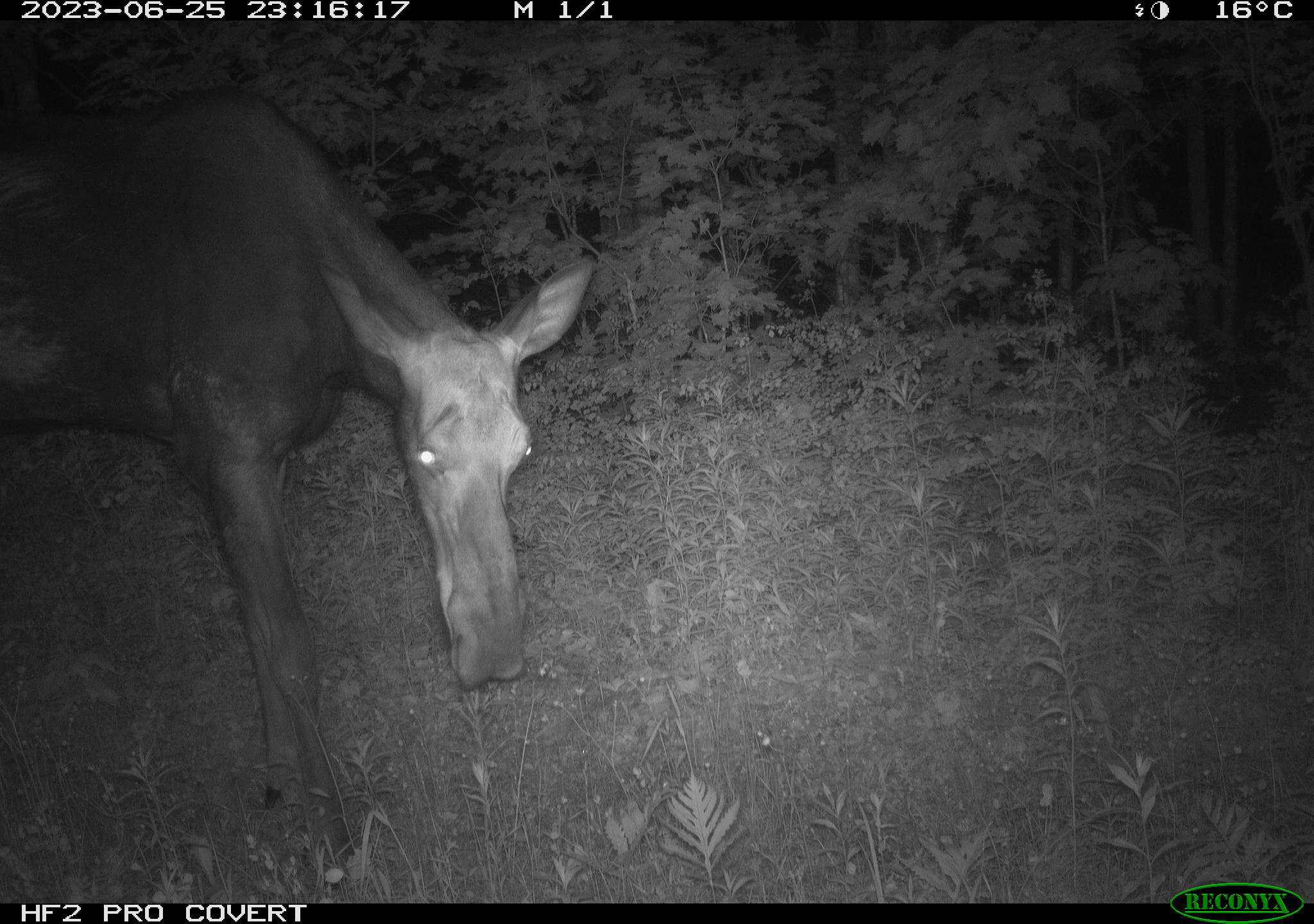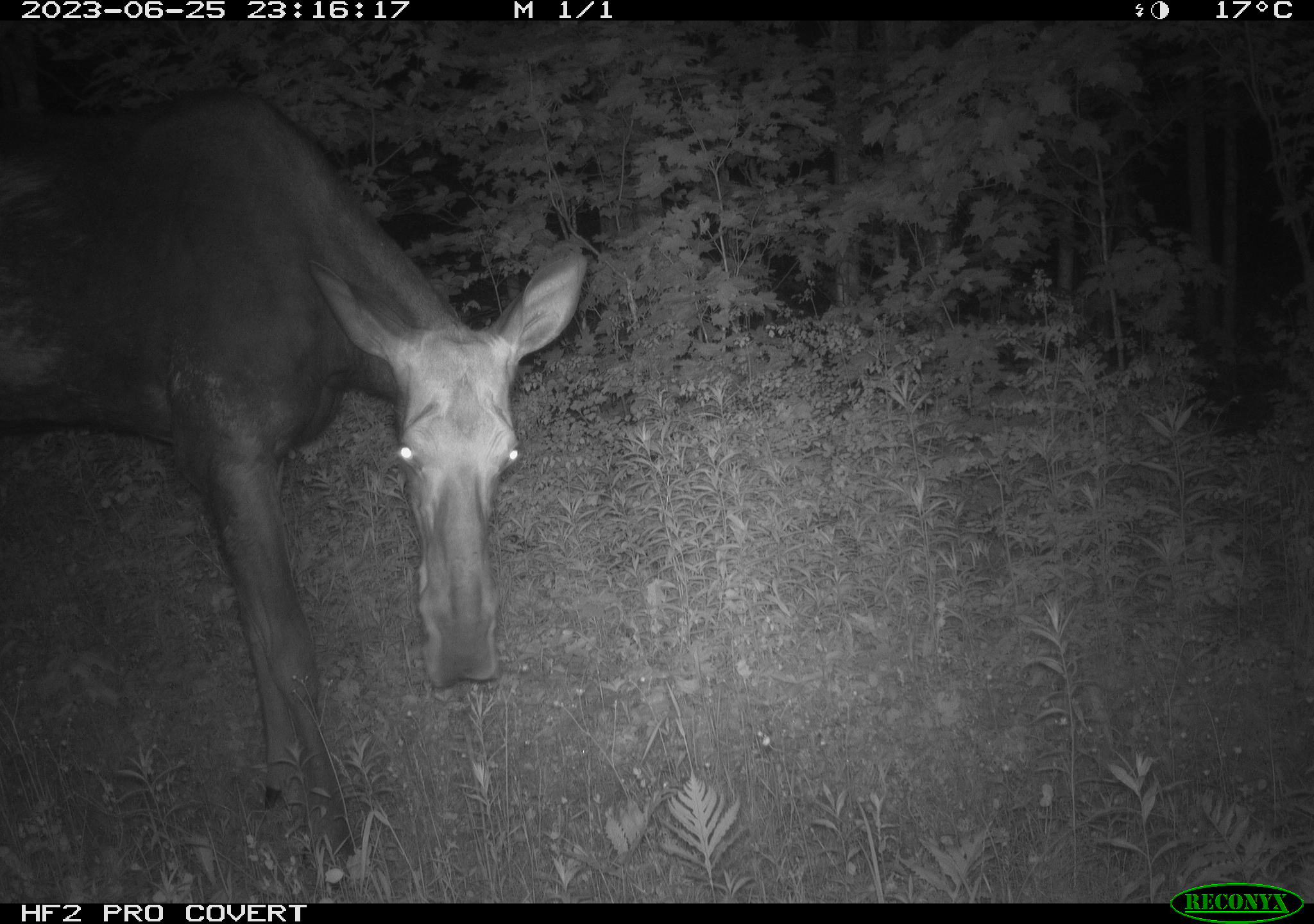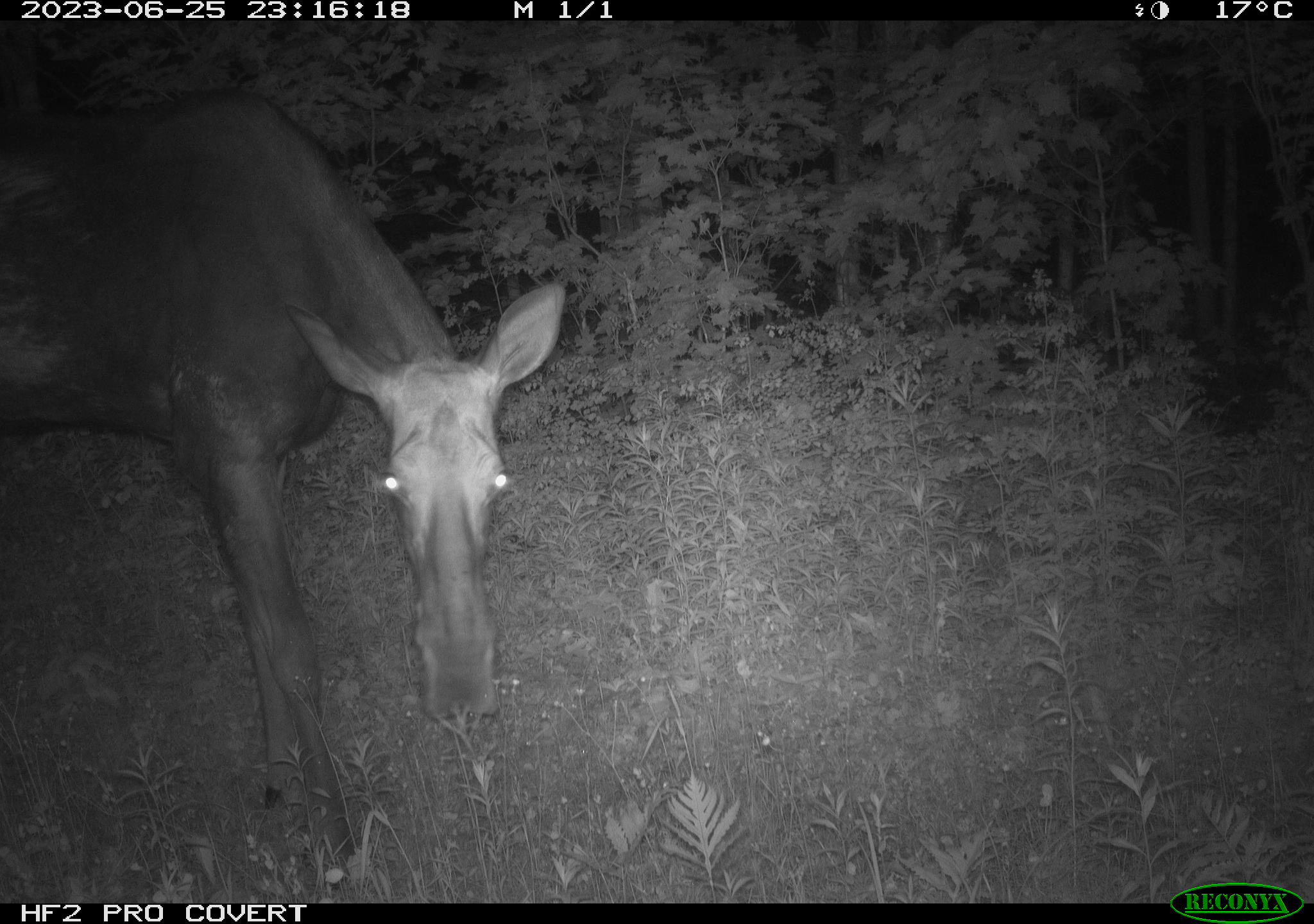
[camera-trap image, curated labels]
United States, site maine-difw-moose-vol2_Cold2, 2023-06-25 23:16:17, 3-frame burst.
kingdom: Animalia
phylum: Chordata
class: Mammalia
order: Artiodactyla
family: Cervidae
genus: Alces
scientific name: Alces alces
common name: moose